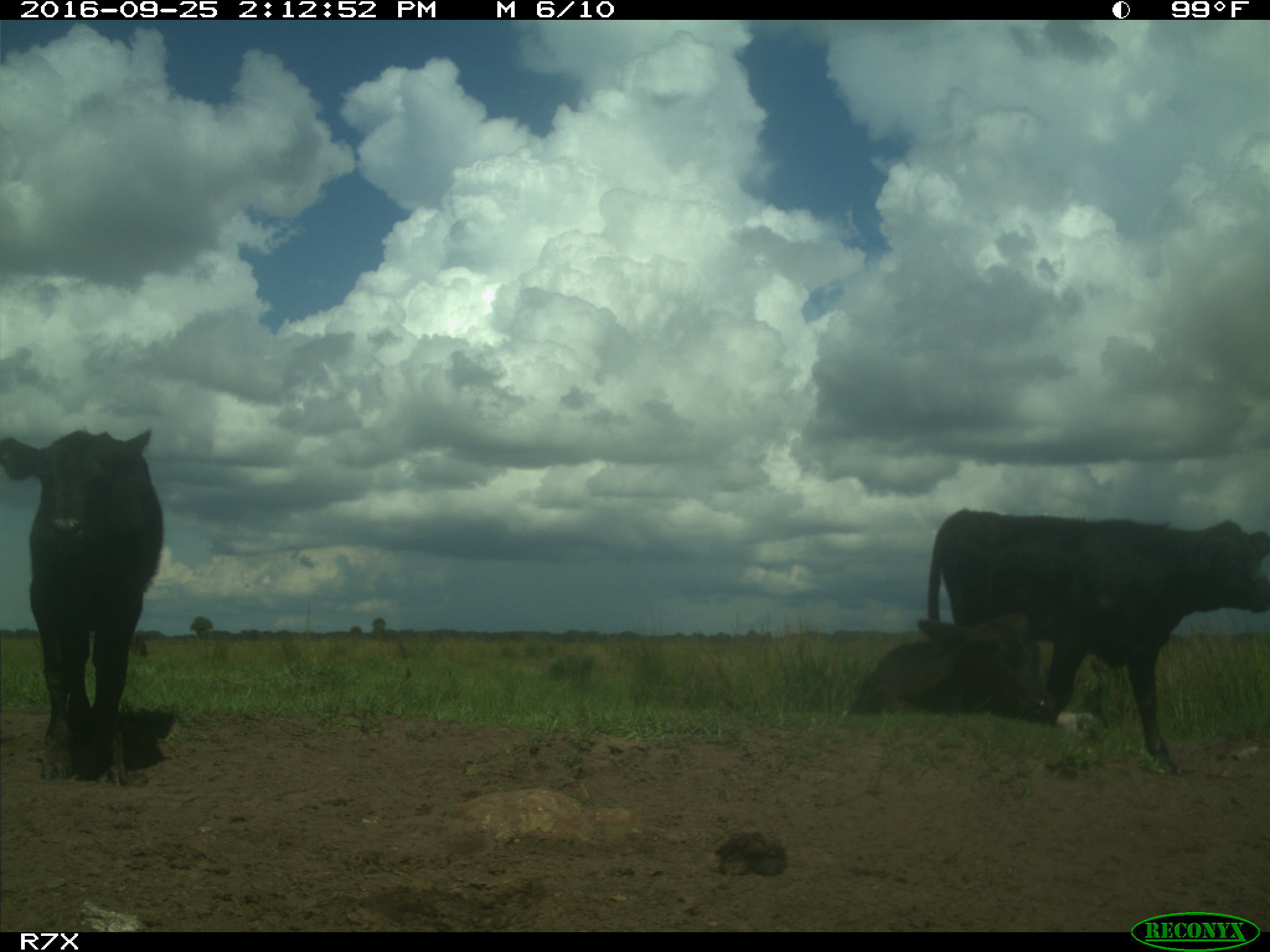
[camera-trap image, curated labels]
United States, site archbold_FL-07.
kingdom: Animalia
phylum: Chordata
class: Mammalia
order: Artiodactyla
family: Bovidae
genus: Bos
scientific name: Bos taurus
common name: domestic cow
Bos taurus (domestic cow).